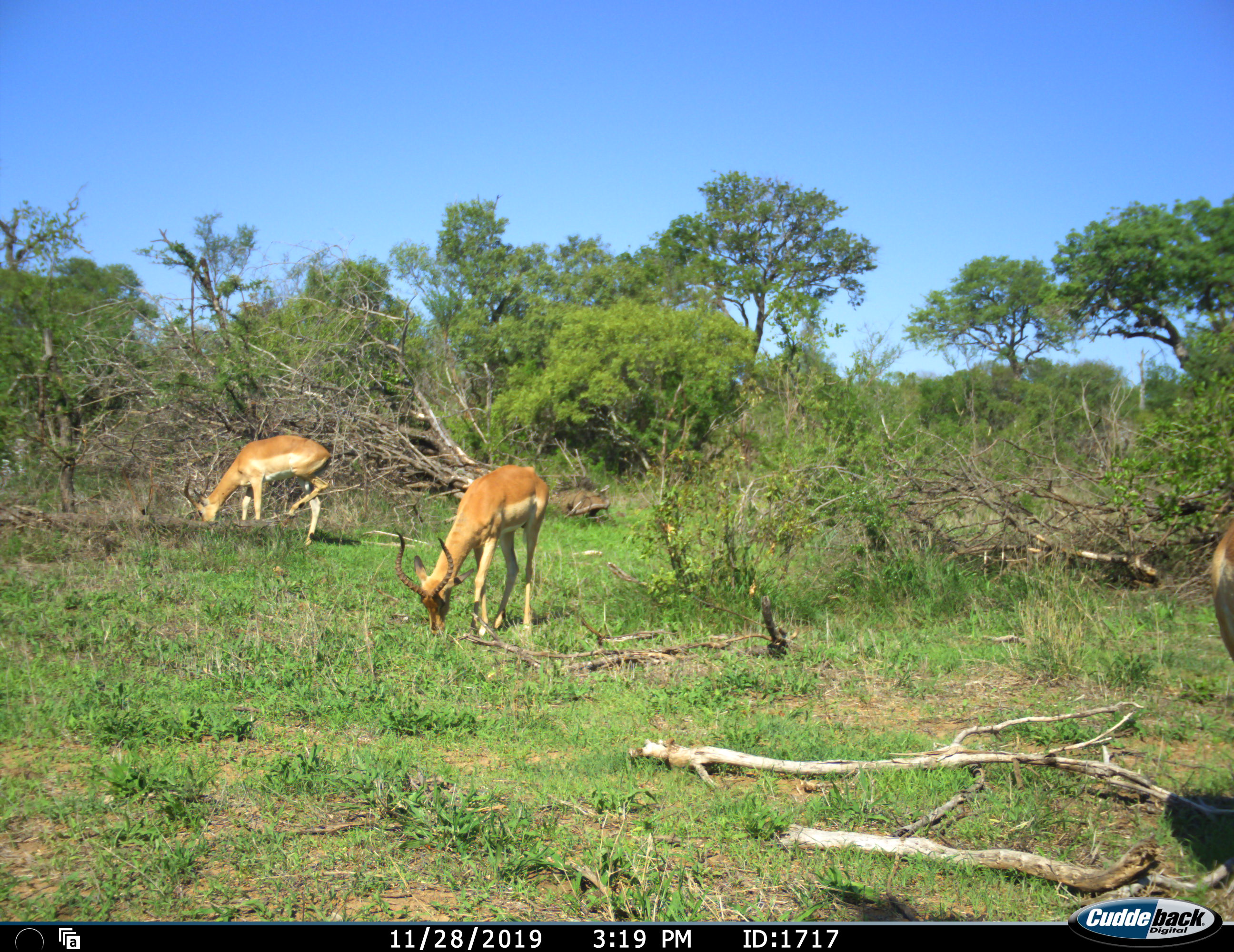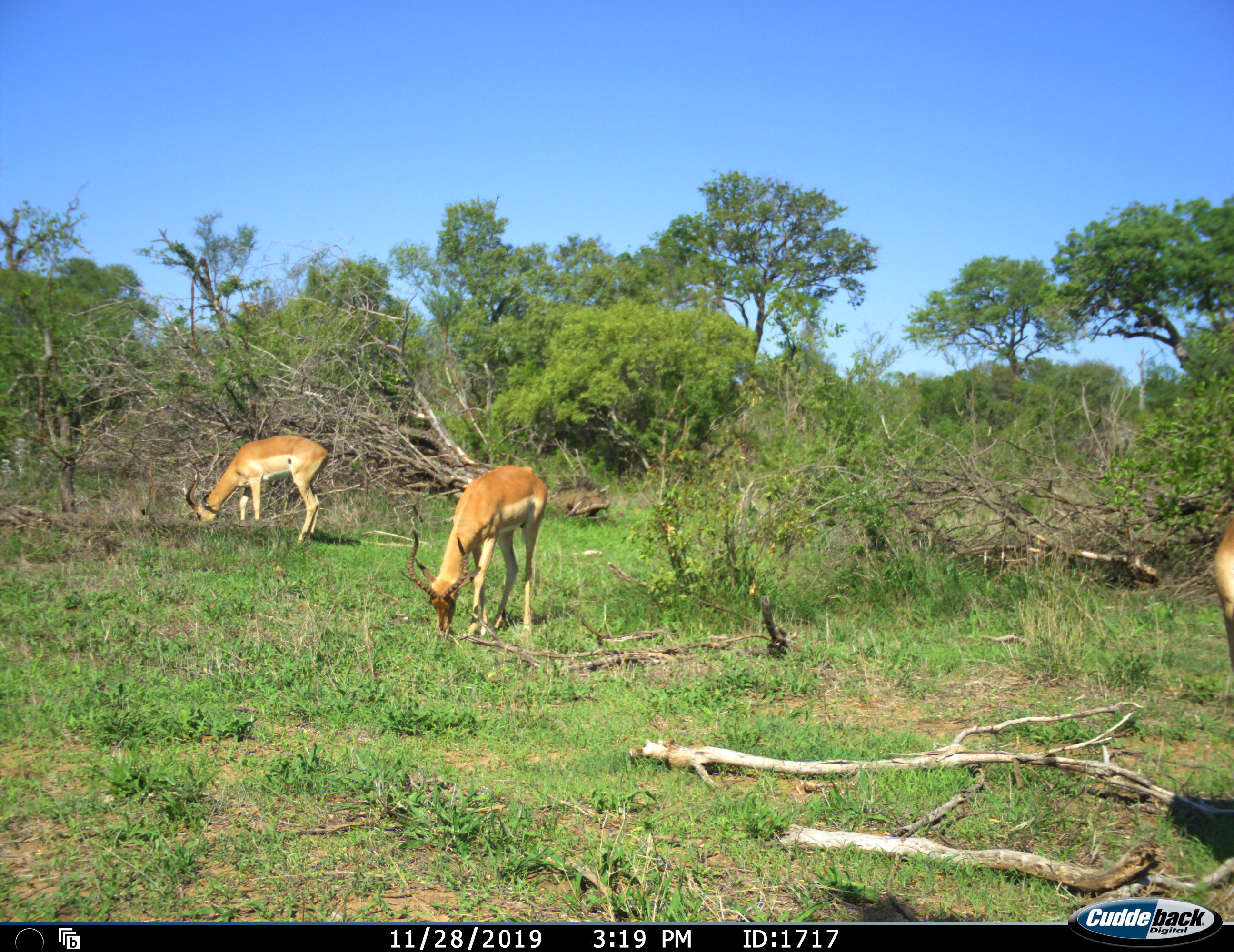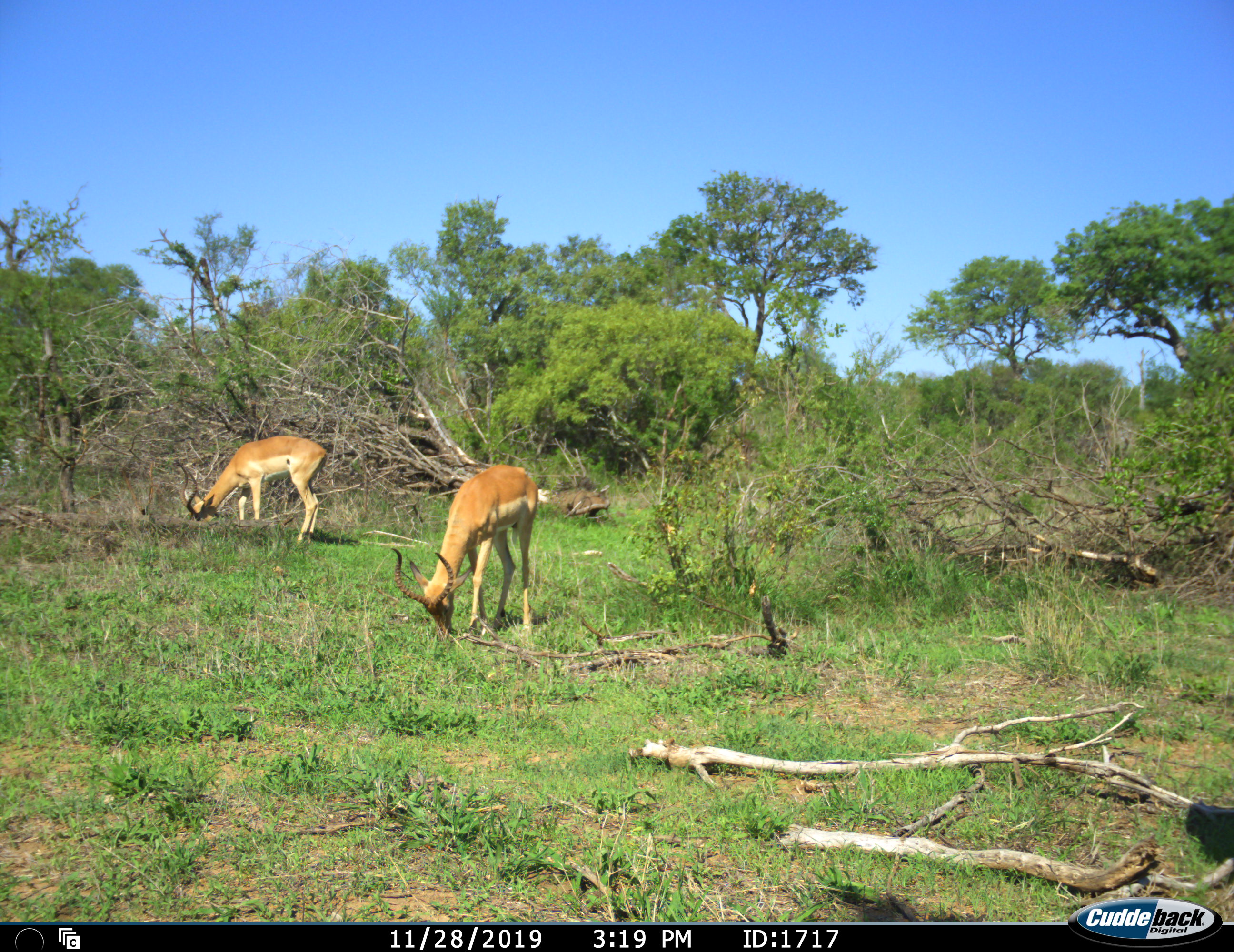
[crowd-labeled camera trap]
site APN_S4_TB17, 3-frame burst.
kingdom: Animalia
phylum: Chordata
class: Mammalia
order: Artiodactyla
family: Bovidae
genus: Aepyceros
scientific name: Aepyceros melampus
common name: impala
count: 3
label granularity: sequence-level